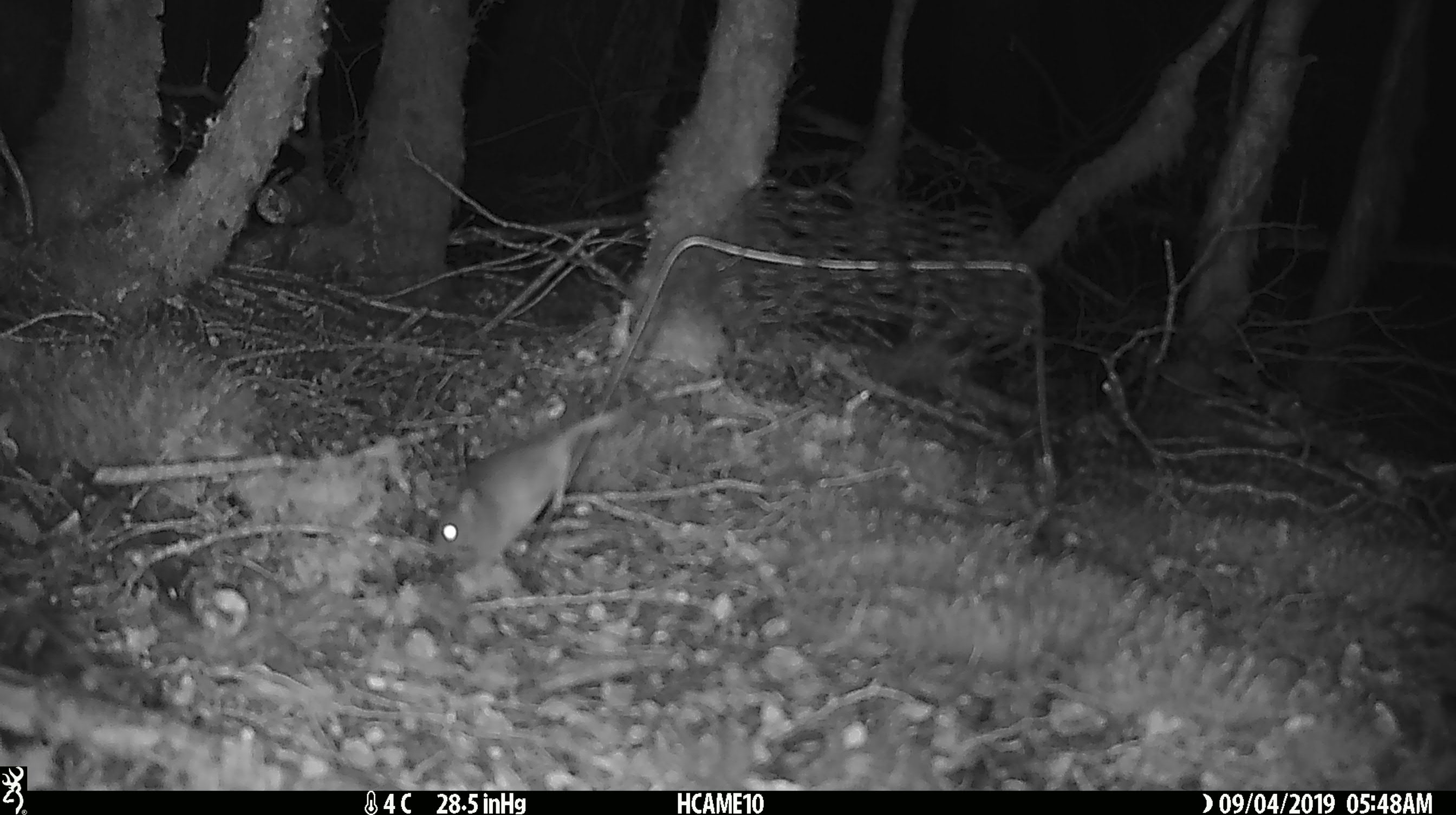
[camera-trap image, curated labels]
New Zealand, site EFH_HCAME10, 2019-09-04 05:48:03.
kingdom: Animalia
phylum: Chordata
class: Mammalia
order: Rodentia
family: Muridae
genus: Mus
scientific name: Mus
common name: mouse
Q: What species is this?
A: Mouse (Mus).